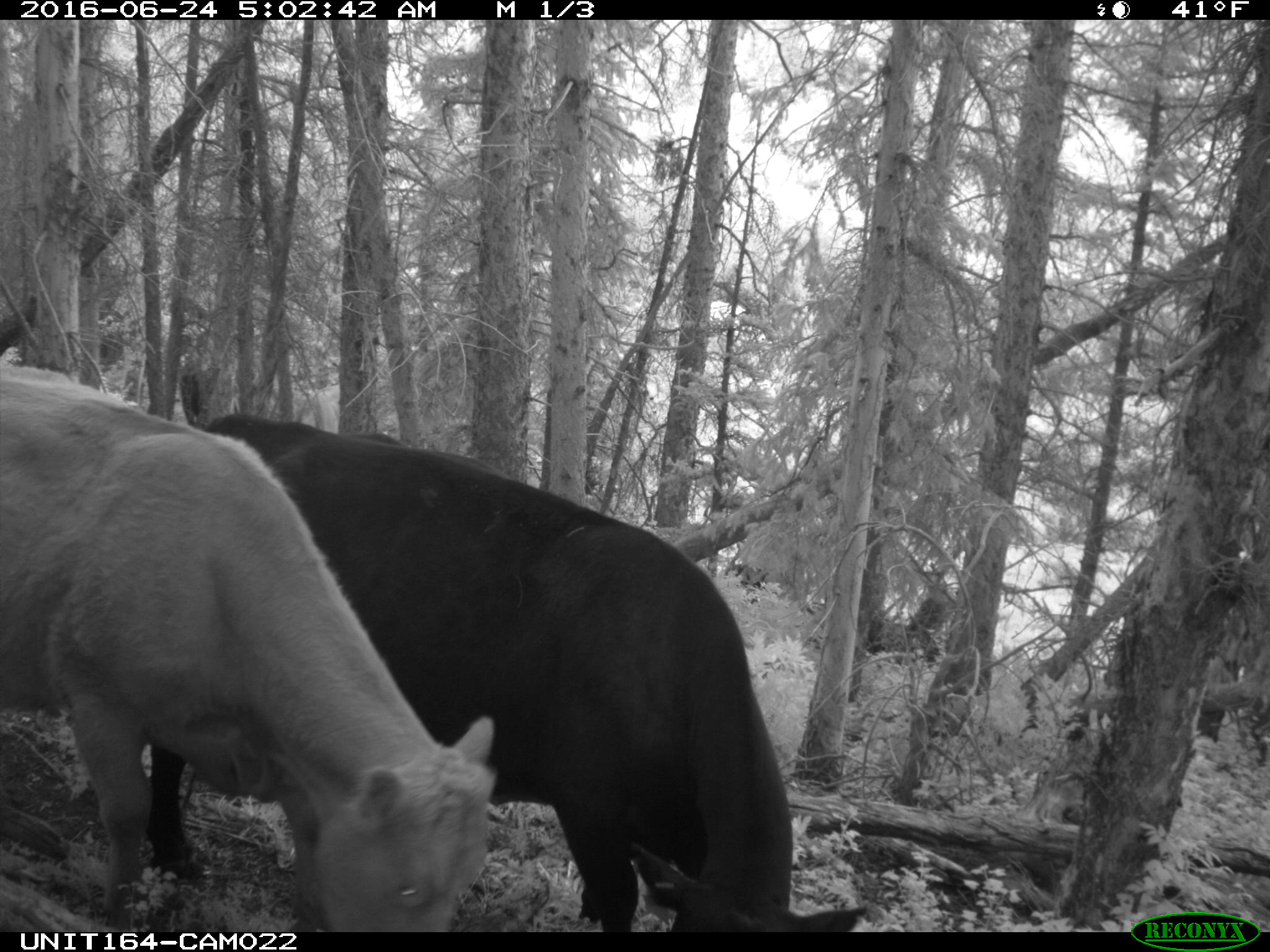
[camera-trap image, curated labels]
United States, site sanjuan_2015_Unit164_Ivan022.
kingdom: Animalia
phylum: Chordata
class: Mammalia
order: Artiodactyla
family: Bovidae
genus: Bos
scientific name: Bos taurus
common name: domestic cow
Bos taurus (domestic cow).